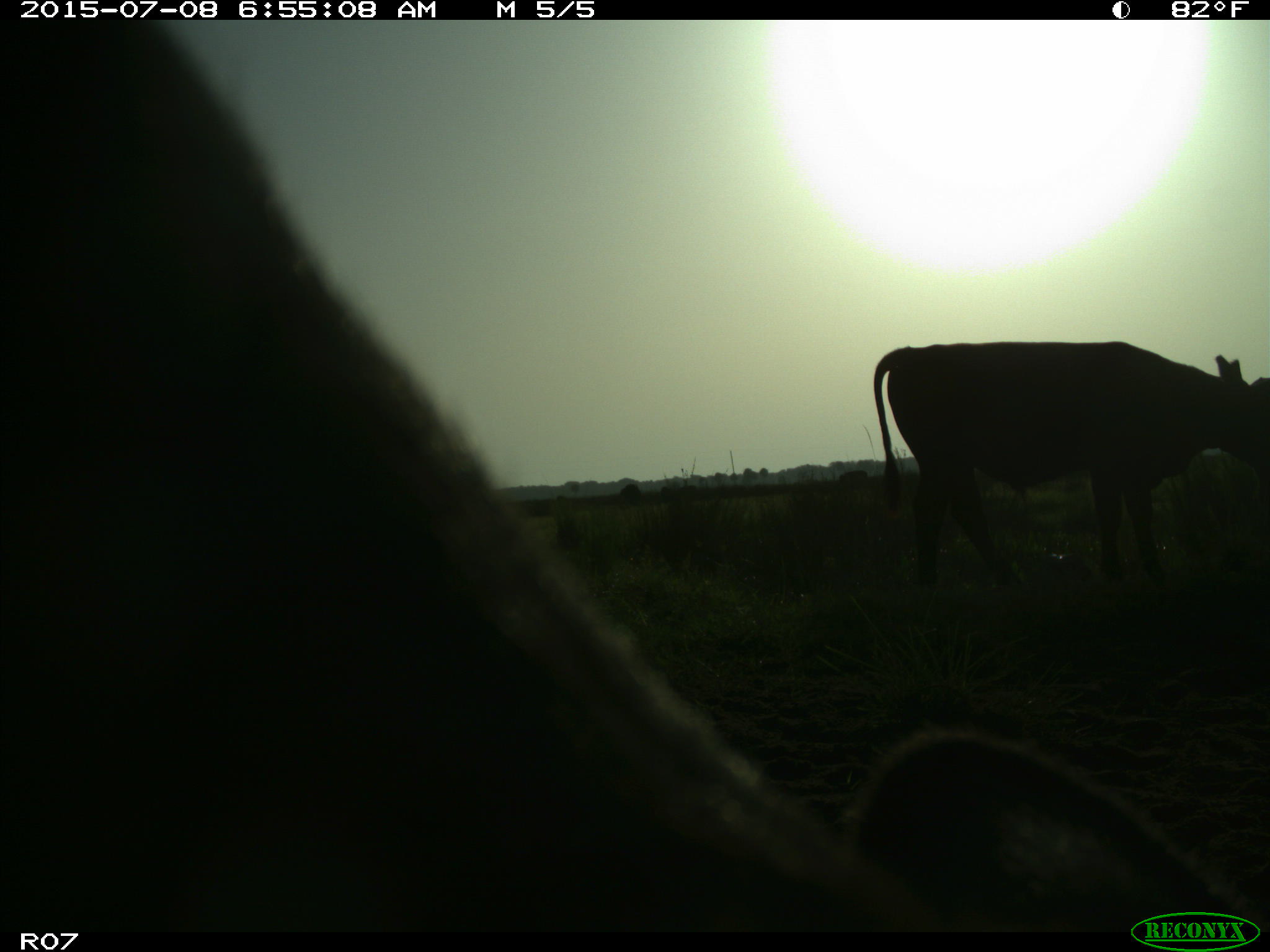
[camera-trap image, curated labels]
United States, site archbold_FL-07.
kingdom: Animalia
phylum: Chordata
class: Mammalia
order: Artiodactyla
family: Bovidae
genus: Bos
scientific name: Bos taurus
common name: domestic cow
Bos taurus (domestic cow).